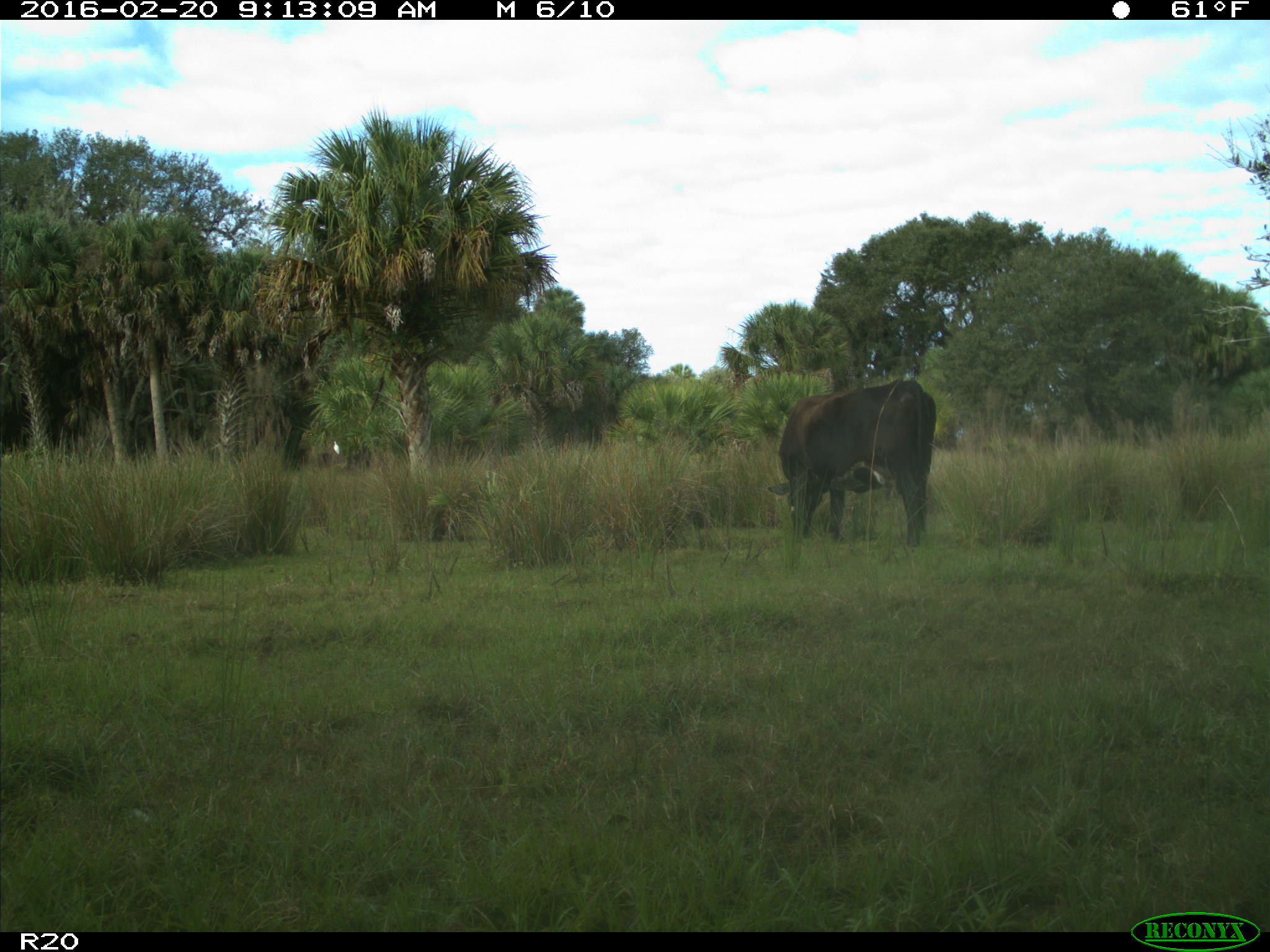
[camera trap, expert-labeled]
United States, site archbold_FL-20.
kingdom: Animalia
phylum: Chordata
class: Mammalia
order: Artiodactyla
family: Bovidae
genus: Bos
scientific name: Bos taurus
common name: domestic cow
Bos taurus (domestic cow).